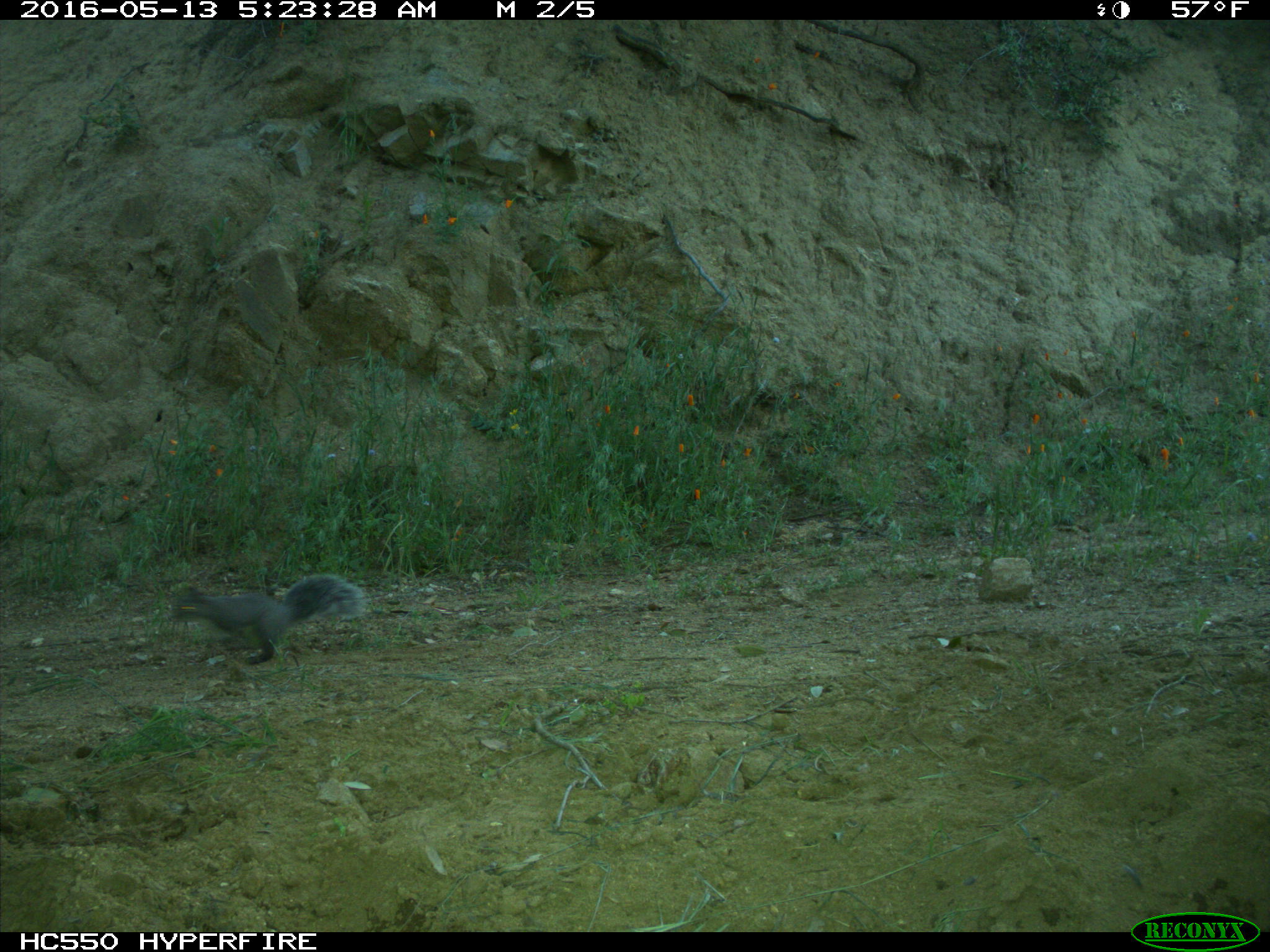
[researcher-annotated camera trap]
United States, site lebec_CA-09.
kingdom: Animalia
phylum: Chordata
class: Mammalia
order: Rodentia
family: Sciuridae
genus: Sciurus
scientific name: Sciurus carolinensis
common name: eastern gray squirrel